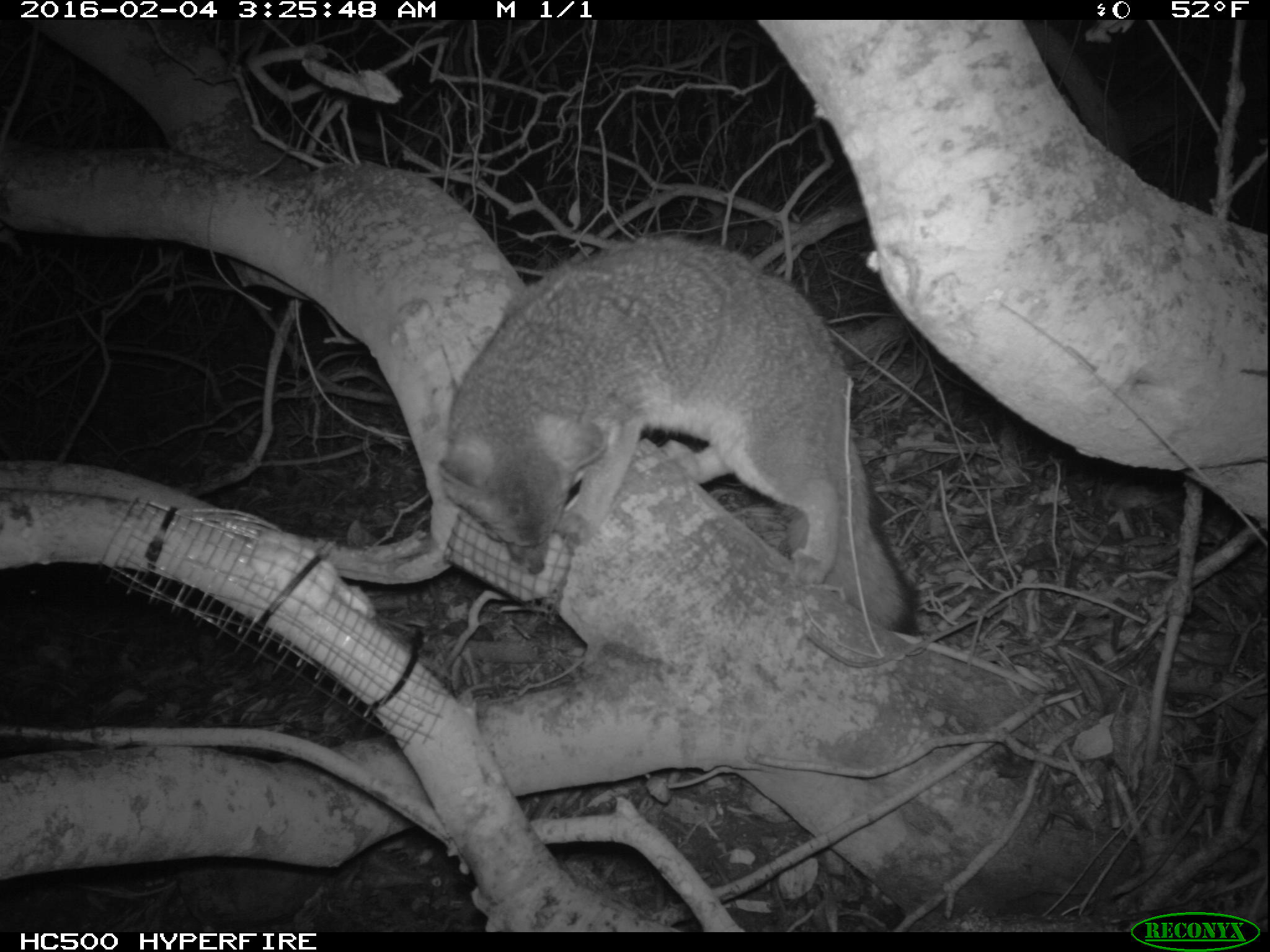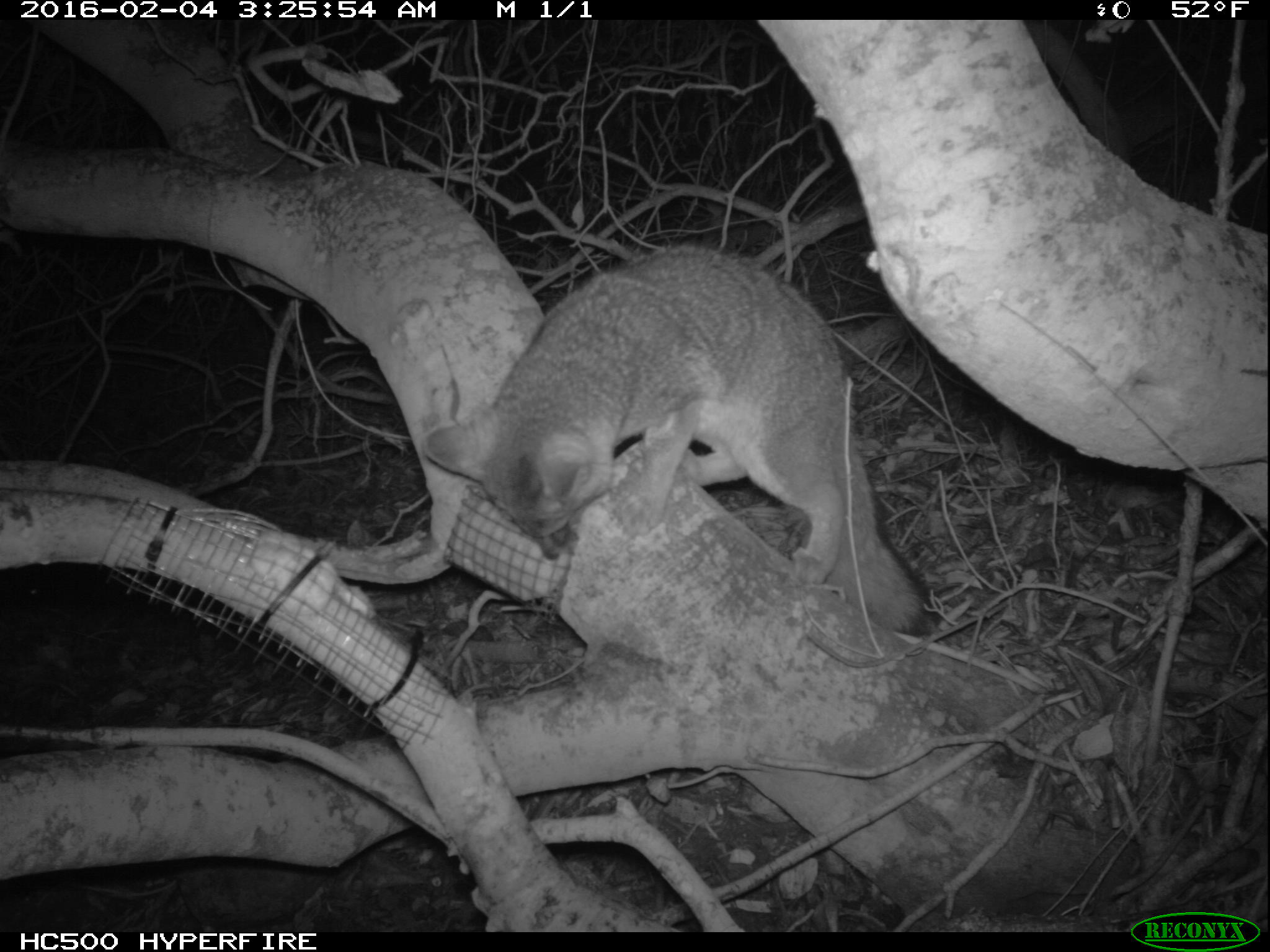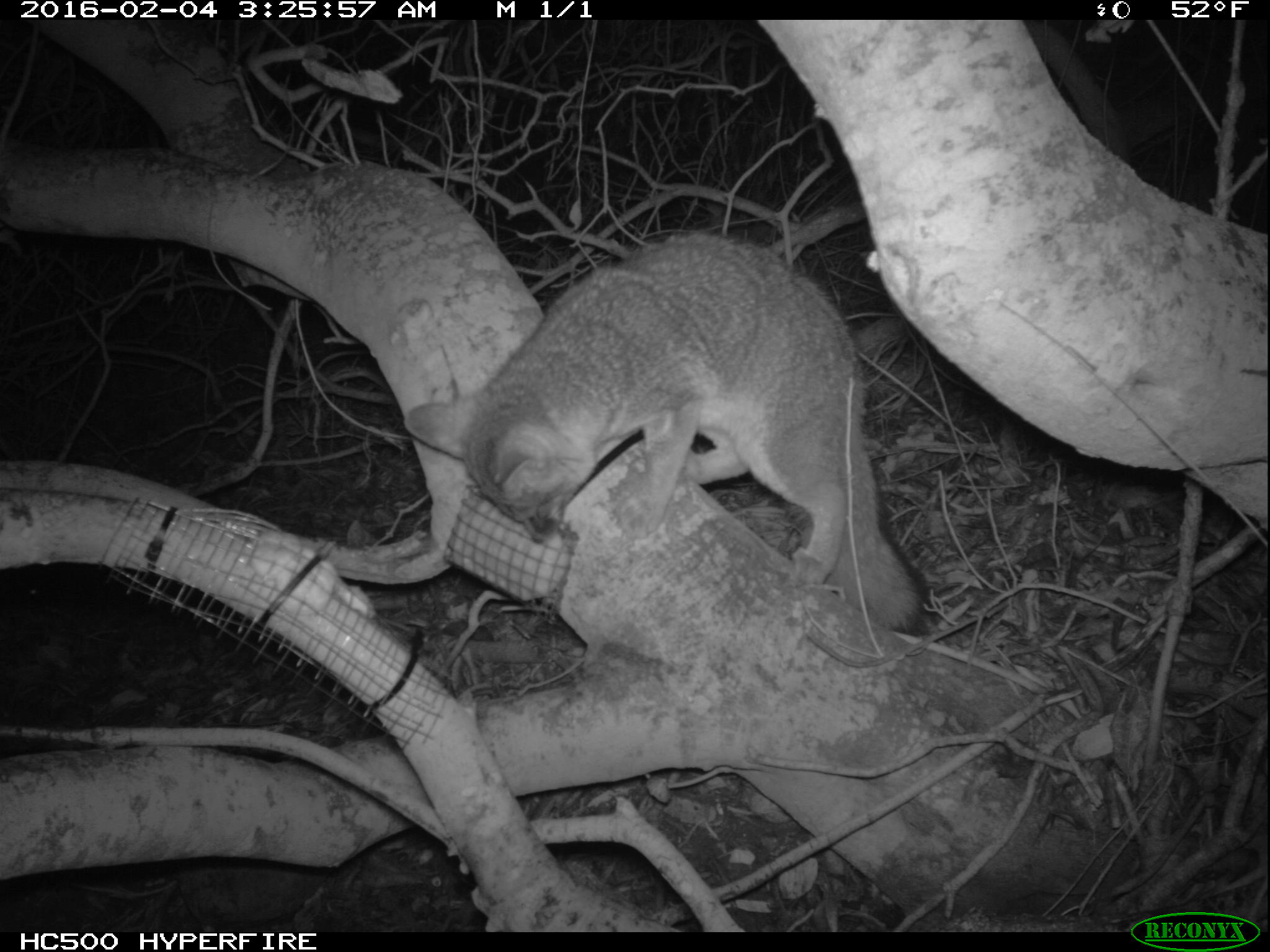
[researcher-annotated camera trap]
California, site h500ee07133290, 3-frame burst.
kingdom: Animalia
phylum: Chordata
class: Mammalia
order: Carnivora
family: Canidae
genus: Urocyon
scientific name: Urocyon littoralis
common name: island fox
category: fox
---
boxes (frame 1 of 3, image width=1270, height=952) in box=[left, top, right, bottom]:
fox: box=[432, 237, 923, 637]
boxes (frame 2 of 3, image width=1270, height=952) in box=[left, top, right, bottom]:
fox: box=[423, 244, 935, 637]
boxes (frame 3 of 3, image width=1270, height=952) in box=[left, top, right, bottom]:
fox: box=[402, 229, 937, 642]